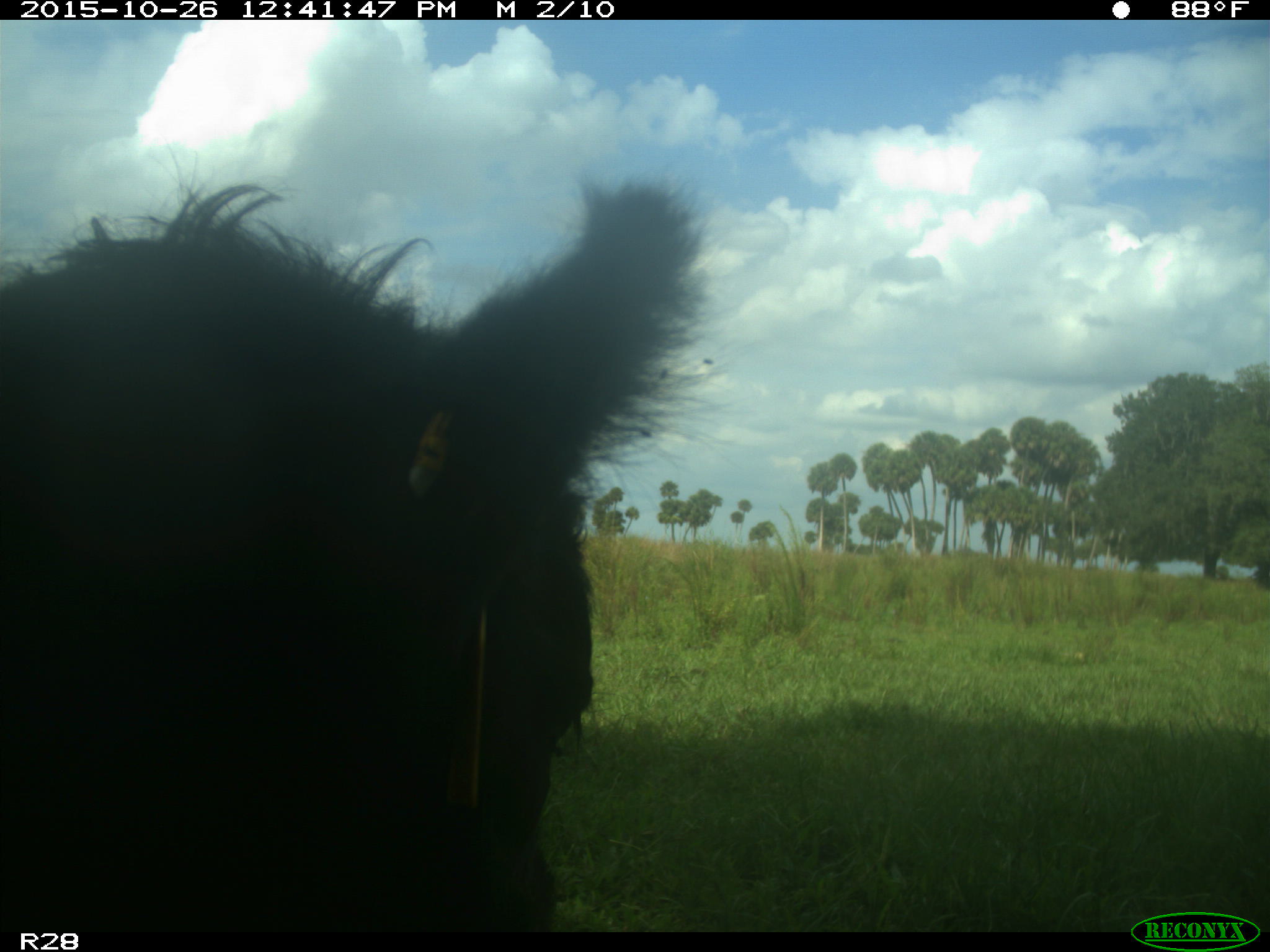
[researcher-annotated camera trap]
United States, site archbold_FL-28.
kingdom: Animalia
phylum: Chordata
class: Mammalia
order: Artiodactyla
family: Bovidae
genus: Bos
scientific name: Bos taurus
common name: domestic cow